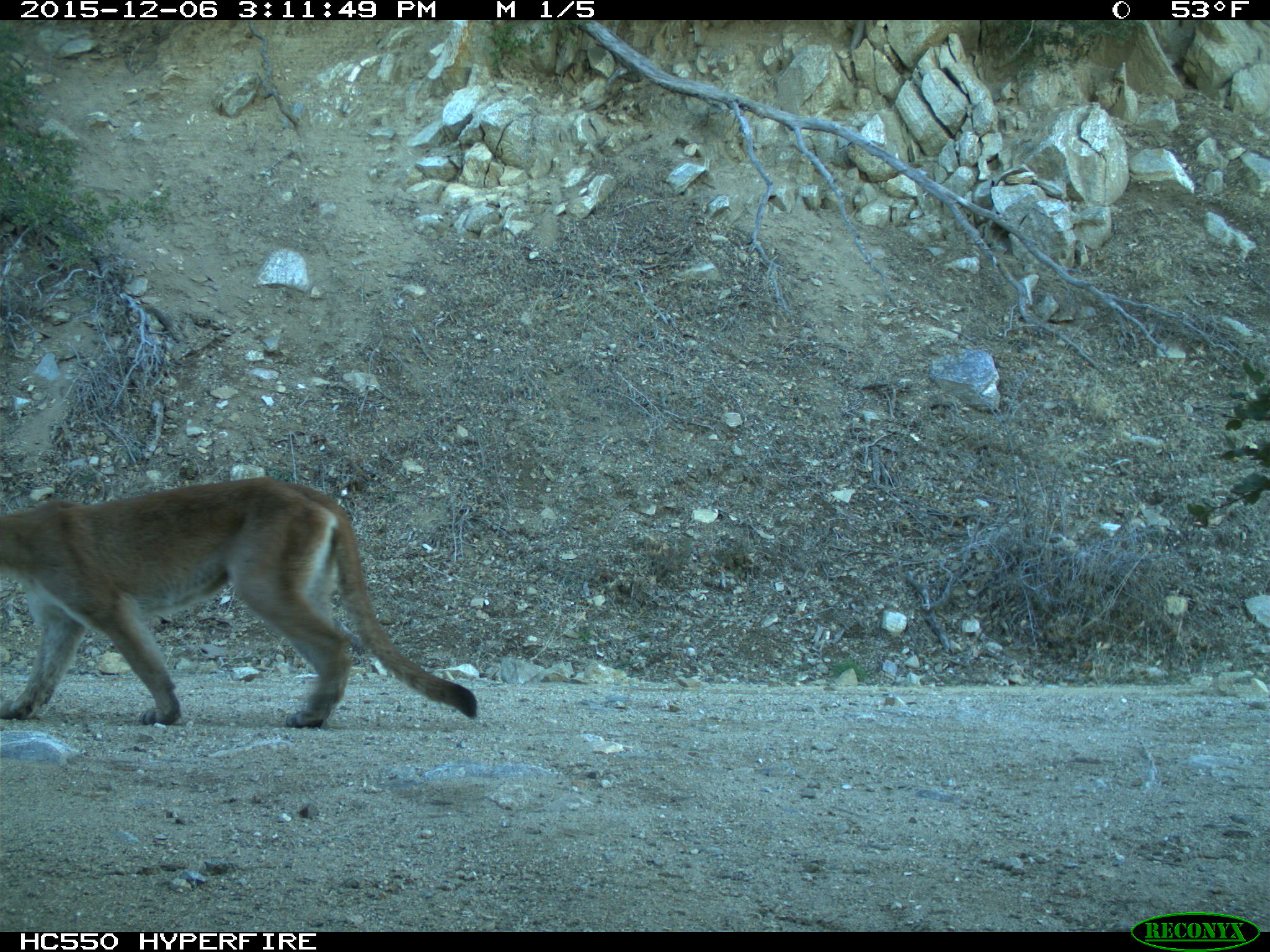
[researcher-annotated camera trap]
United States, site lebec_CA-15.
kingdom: Animalia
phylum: Chordata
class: Mammalia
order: Carnivora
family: Felidae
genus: Puma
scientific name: Puma concolor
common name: mountain lion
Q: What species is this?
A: Puma concolor (mountain lion).